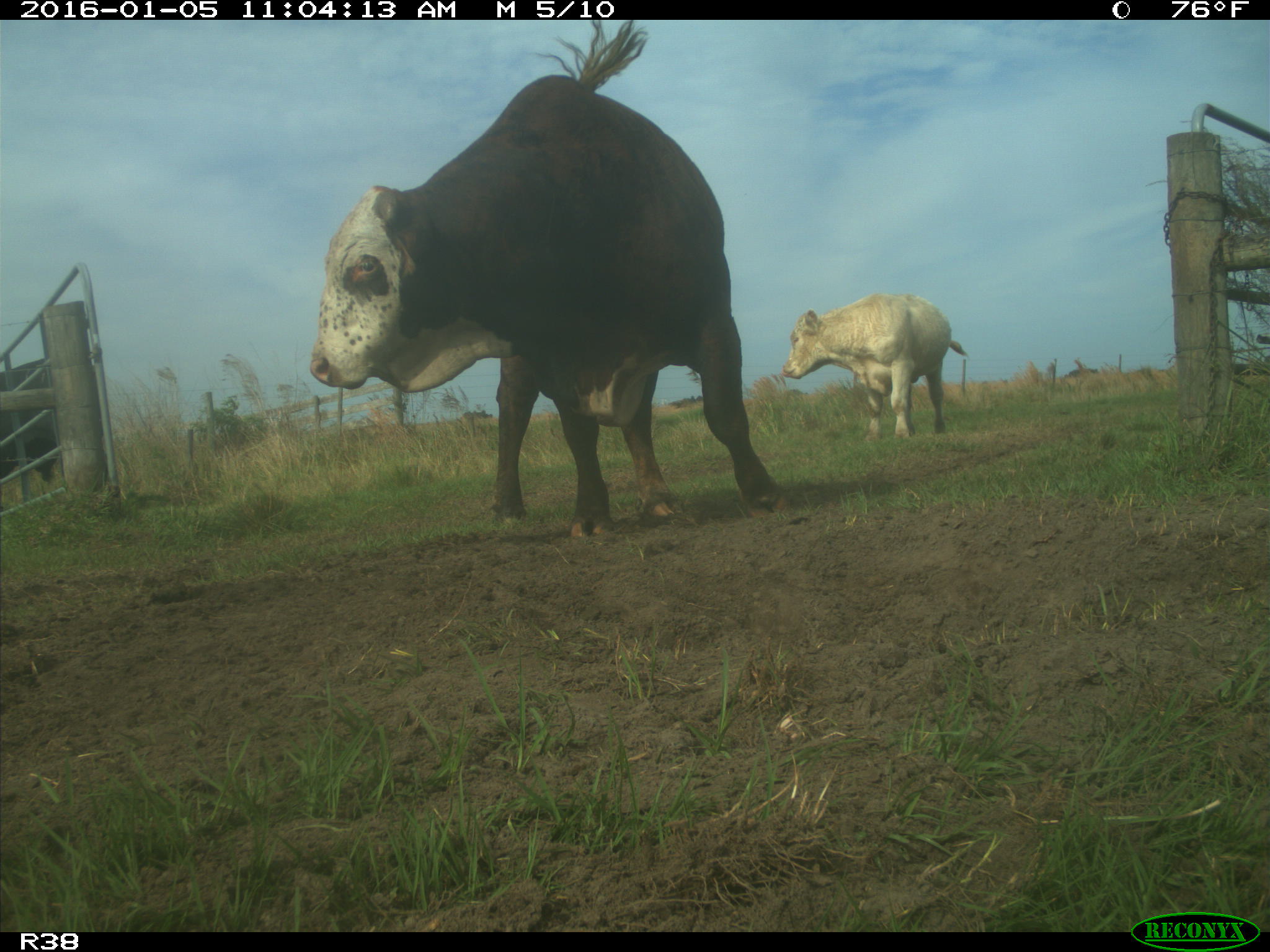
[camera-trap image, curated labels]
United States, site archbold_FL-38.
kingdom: Animalia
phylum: Chordata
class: Mammalia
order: Artiodactyla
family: Bovidae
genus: Bos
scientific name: Bos taurus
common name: domestic cow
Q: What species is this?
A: Bos taurus (domestic cow).